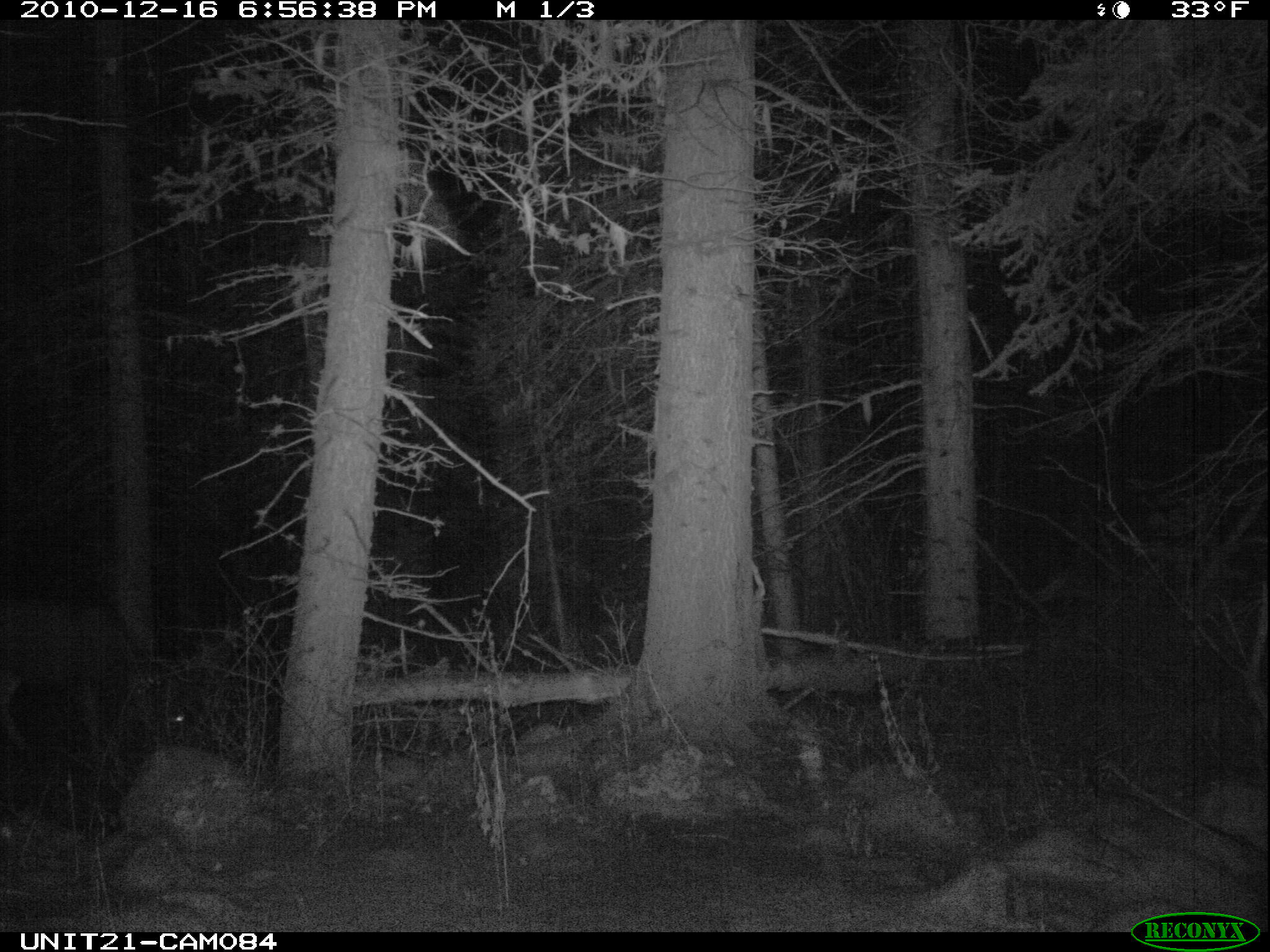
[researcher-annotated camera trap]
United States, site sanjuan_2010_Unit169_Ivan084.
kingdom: Animalia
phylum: Chordata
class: Mammalia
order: Artiodactyla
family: Cervidae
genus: Odocoileus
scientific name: Odocoileus hemionus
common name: mule deer